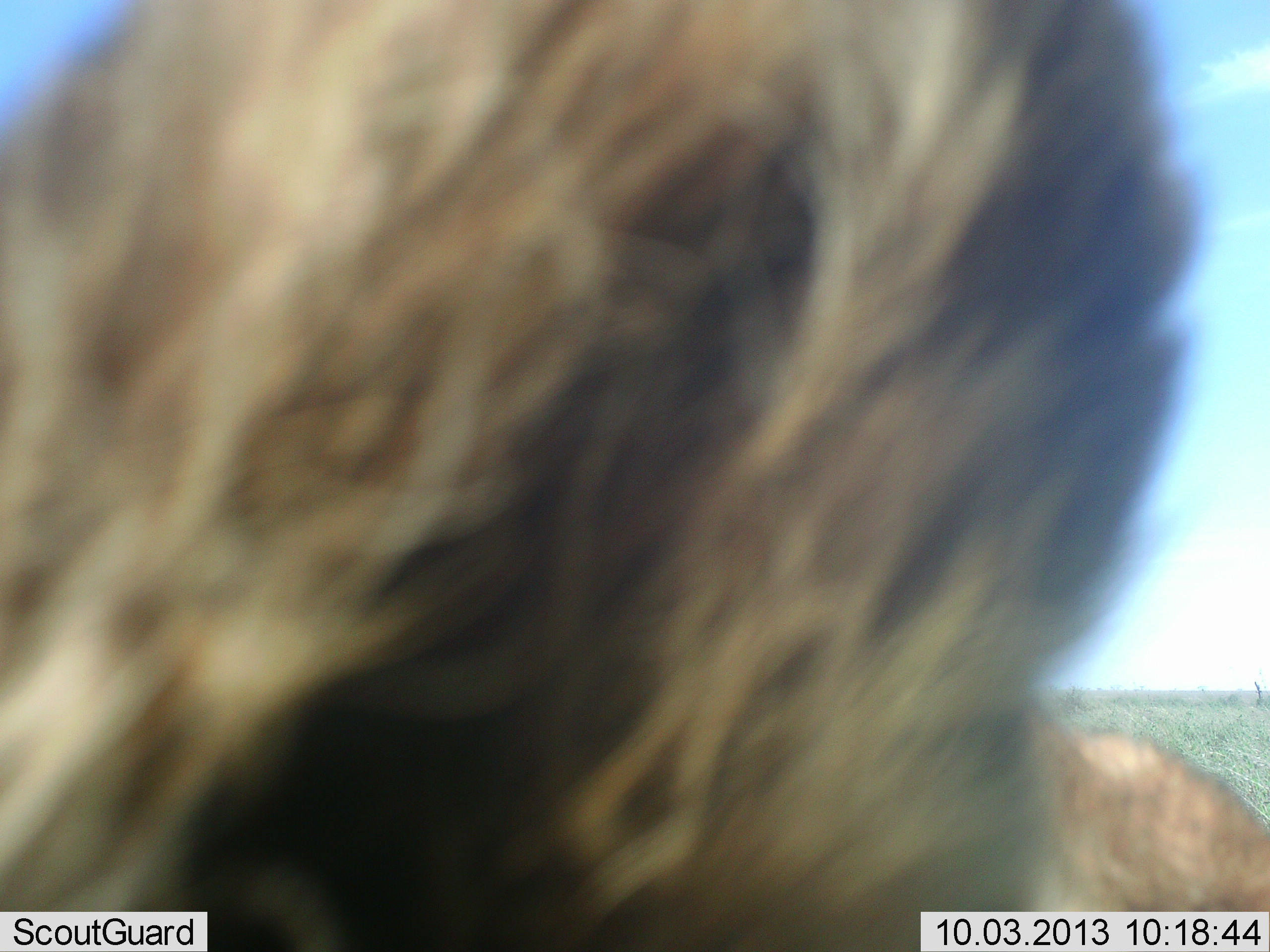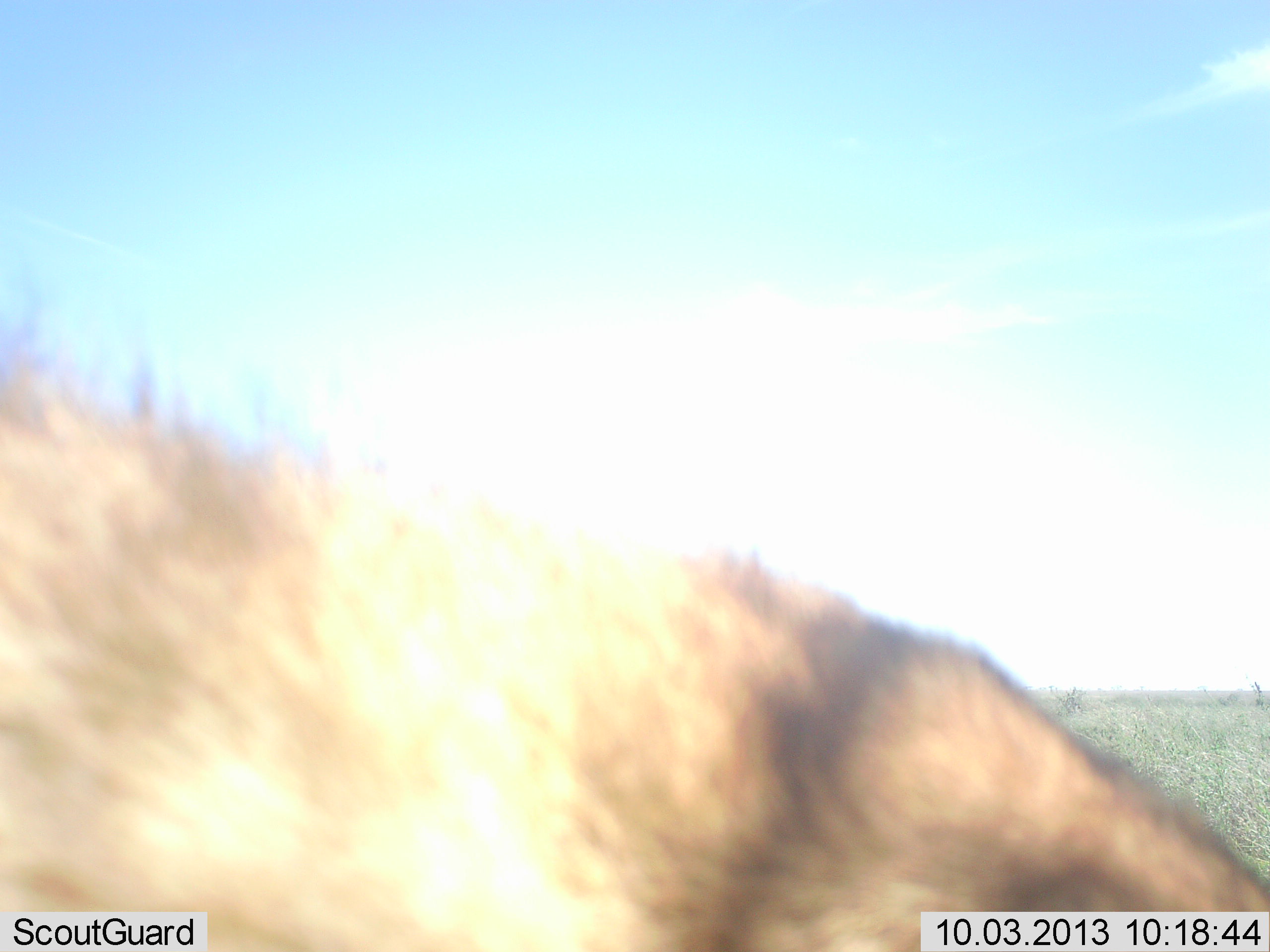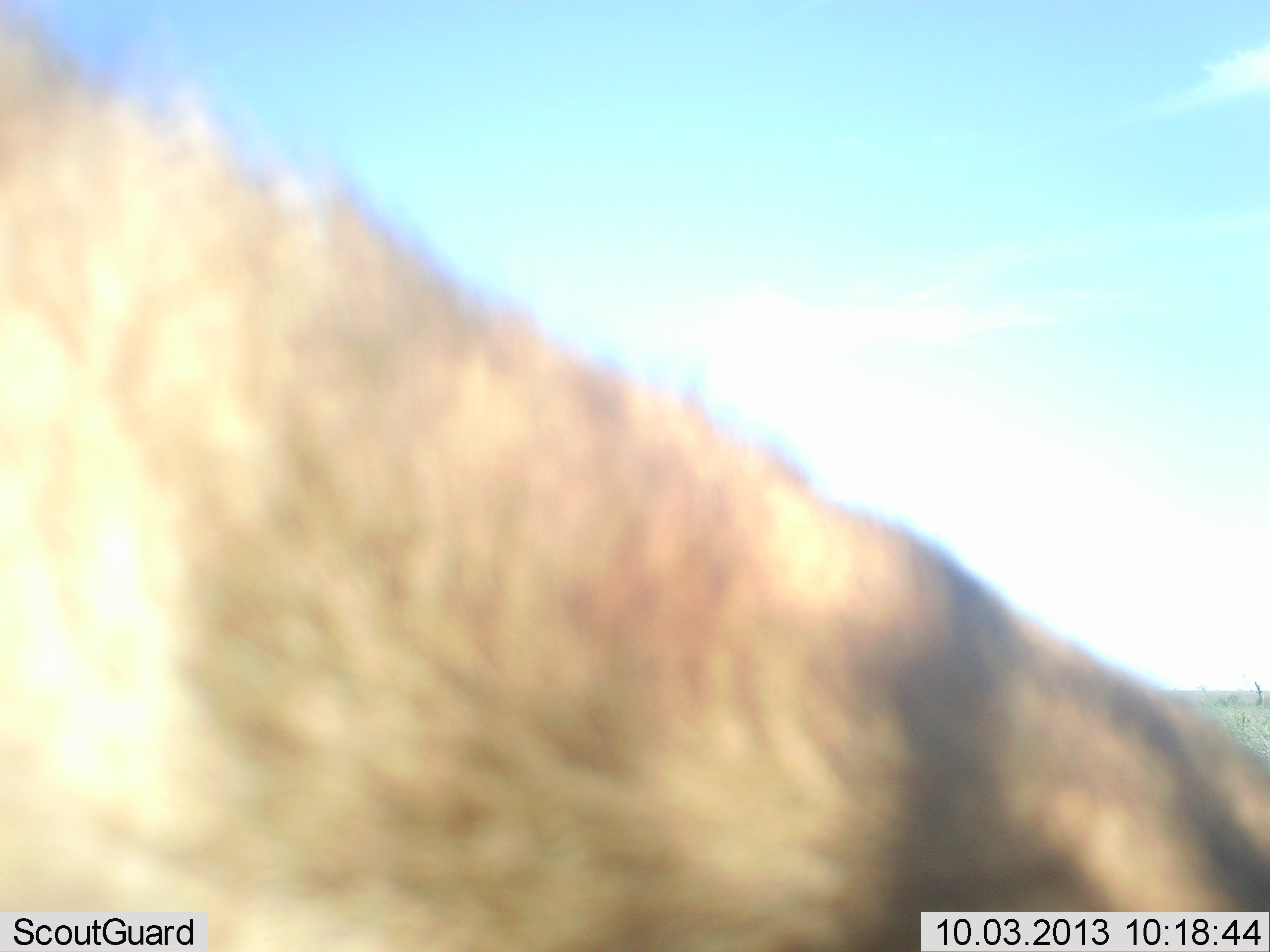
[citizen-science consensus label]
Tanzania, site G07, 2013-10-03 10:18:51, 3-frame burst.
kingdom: Animalia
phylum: Chordata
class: Mammalia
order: Carnivora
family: Felidae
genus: Panthera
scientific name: Panthera leo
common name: lion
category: lionmale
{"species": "lionmale (lion) (Panthera leo)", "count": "1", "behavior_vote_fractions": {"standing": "50%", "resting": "25%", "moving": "25%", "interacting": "0%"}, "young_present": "0%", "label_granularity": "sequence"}